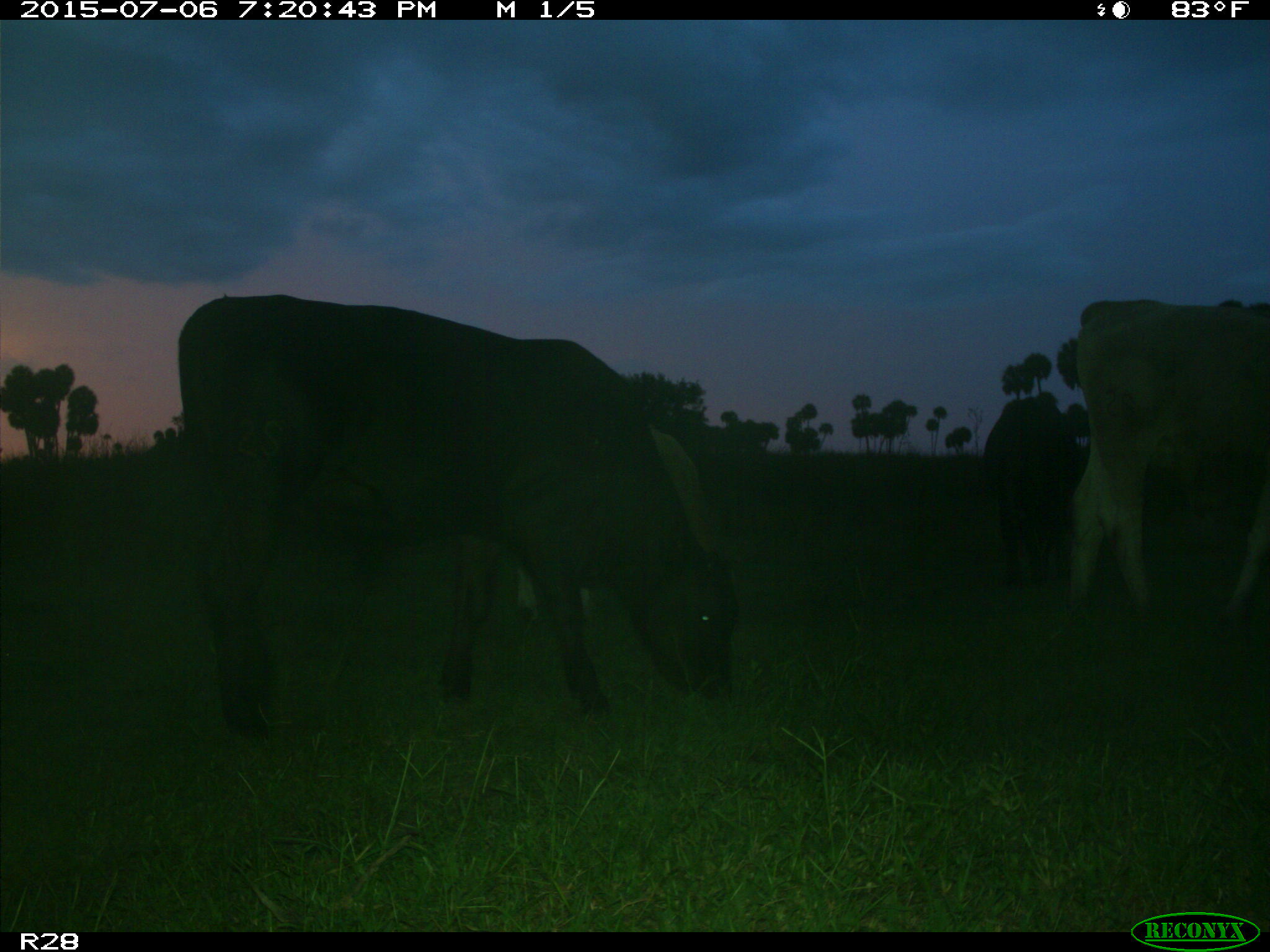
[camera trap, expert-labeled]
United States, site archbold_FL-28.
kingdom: Animalia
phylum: Chordata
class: Mammalia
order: Artiodactyla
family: Bovidae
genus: Bos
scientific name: Bos taurus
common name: domestic cow